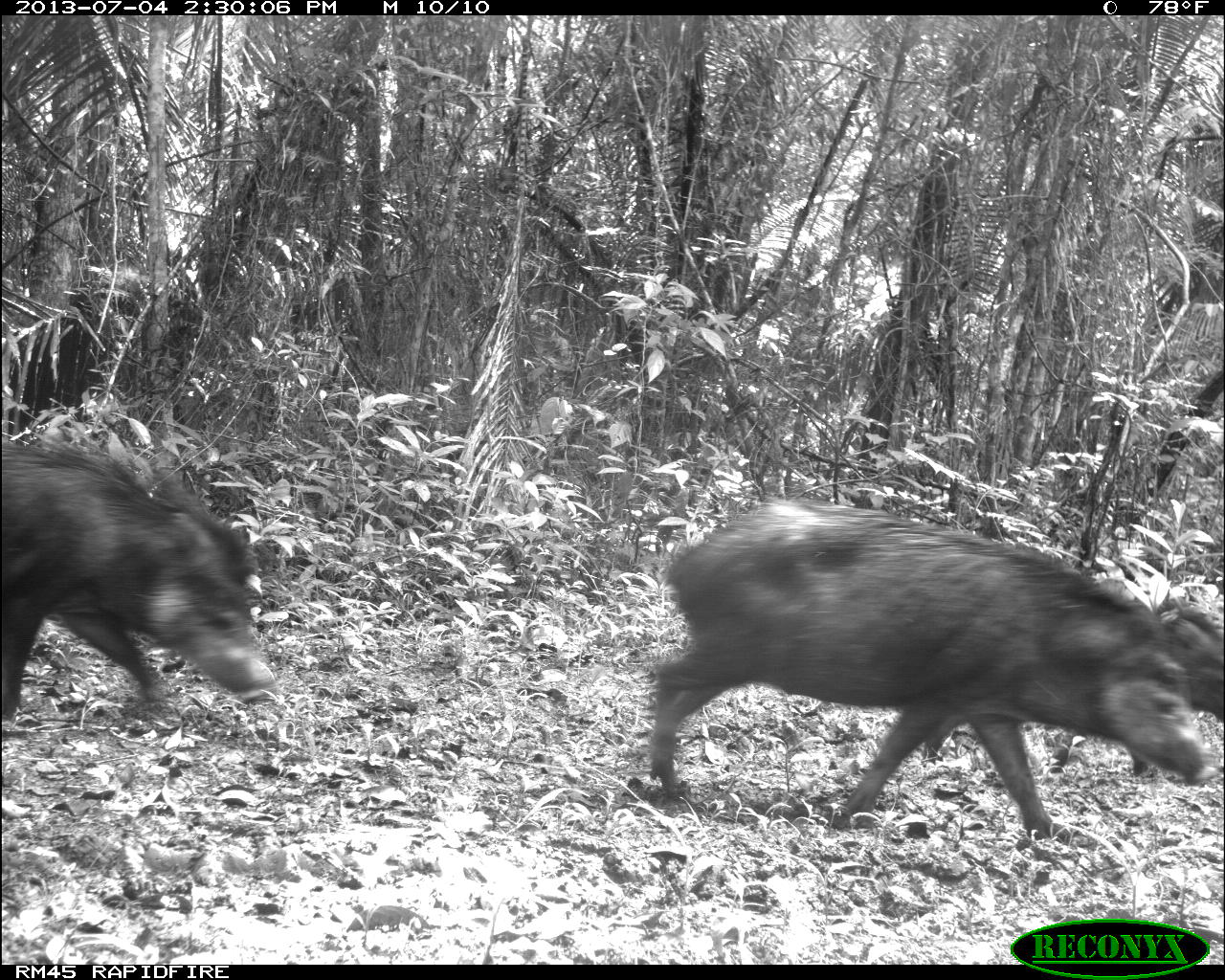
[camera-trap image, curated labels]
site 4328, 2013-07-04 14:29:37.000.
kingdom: Animalia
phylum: Chordata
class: Mammalia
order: Artiodactyla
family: Tayassuidae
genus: Tayassu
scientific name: Tayassu pecari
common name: white-lipped peccary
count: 44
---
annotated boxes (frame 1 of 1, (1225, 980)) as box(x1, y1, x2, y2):
tayassu pecari: box(645, 497, 1204, 840); box(0, 439, 275, 717); box(910, 601, 1225, 774)